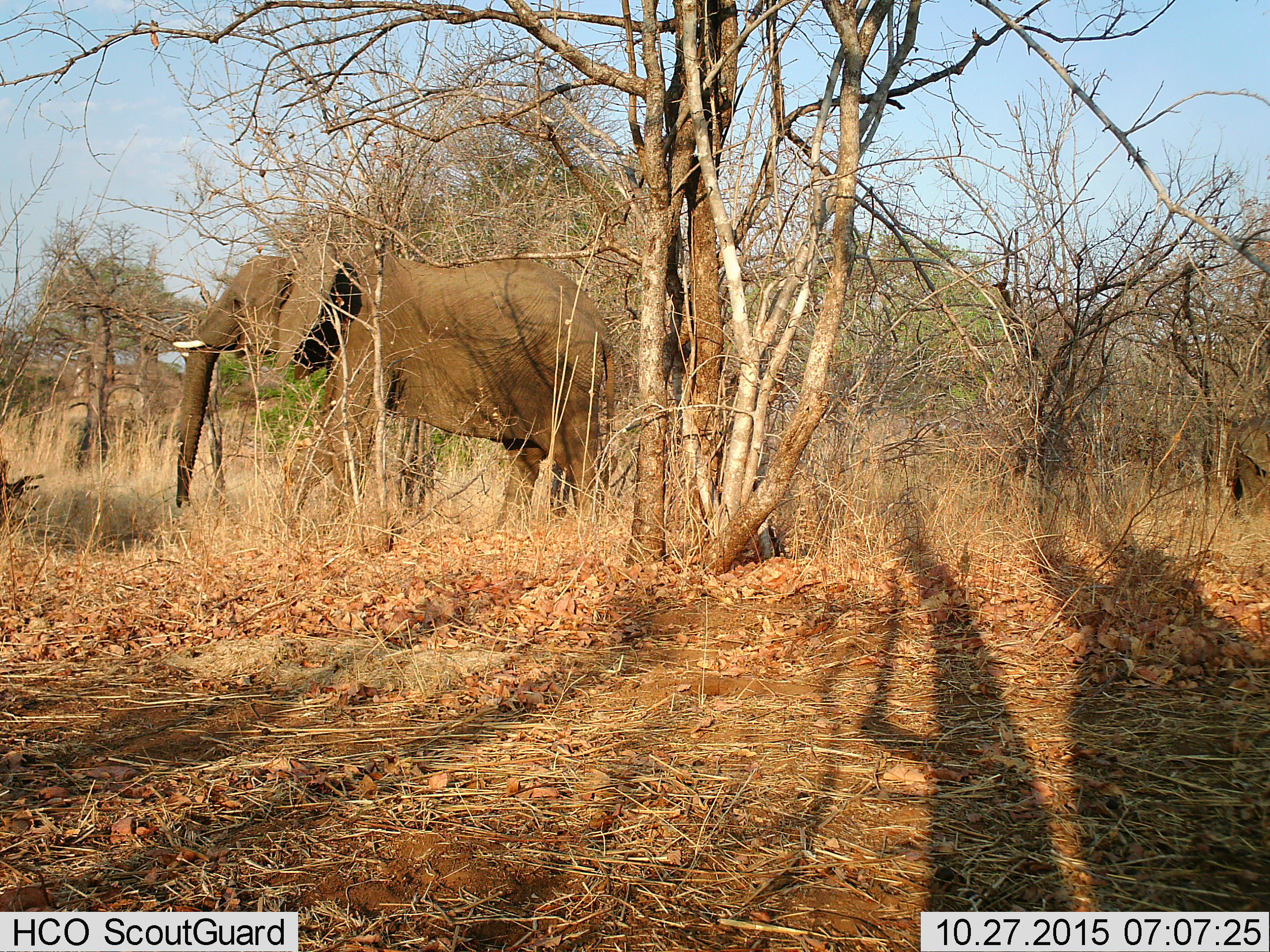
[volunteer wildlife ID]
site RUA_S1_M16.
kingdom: Animalia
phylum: Chordata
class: Mammalia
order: Proboscidea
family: Elephantidae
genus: Loxodonta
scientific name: Loxodonta africana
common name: african bush elephant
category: elephant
Elephant (african bush elephant) (Loxodonta africana), count 1. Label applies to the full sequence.